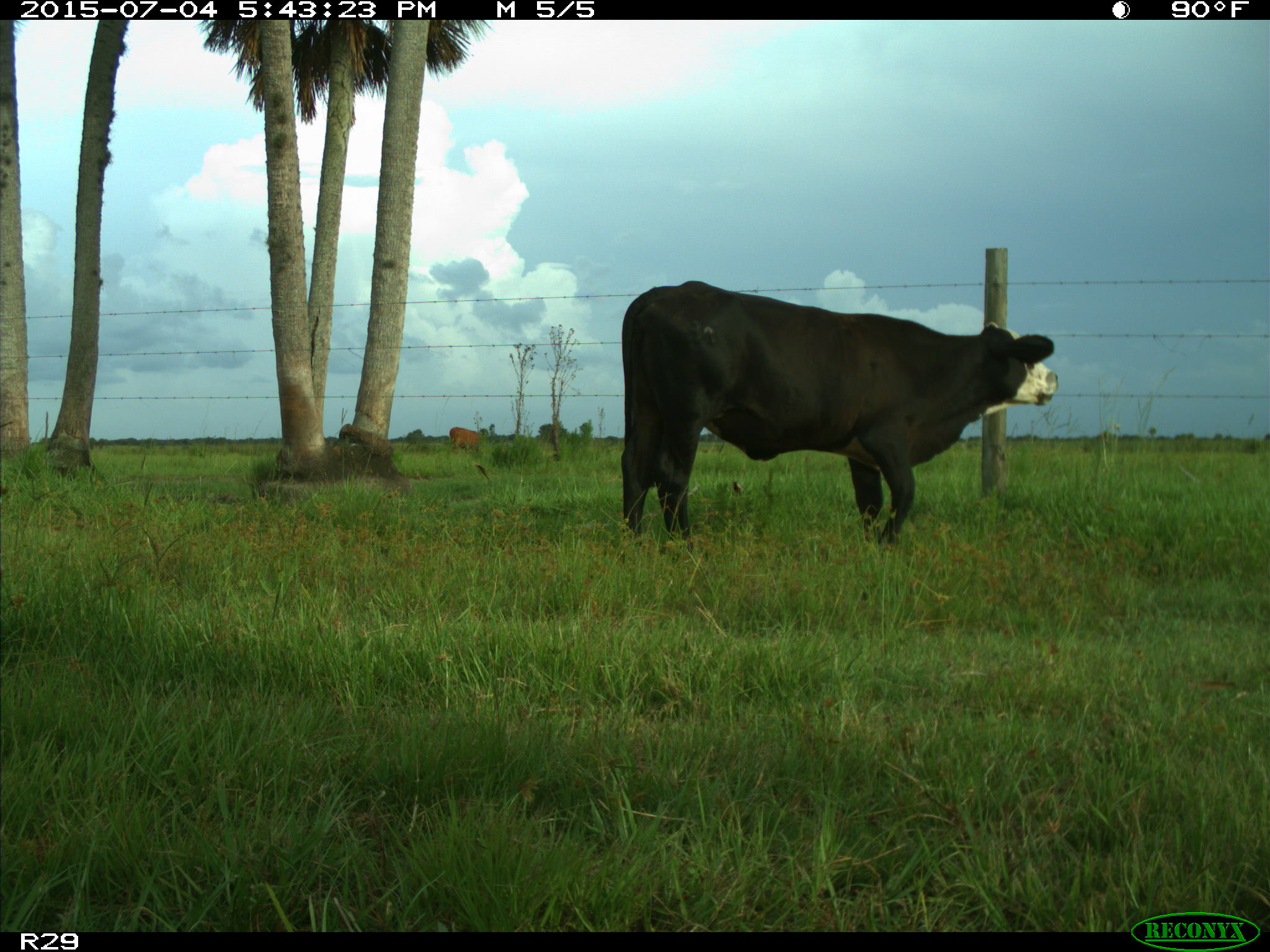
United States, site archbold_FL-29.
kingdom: Animalia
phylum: Chordata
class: Mammalia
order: Artiodactyla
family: Bovidae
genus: Bos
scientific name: Bos taurus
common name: domestic cow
Bos taurus (domestic cow).